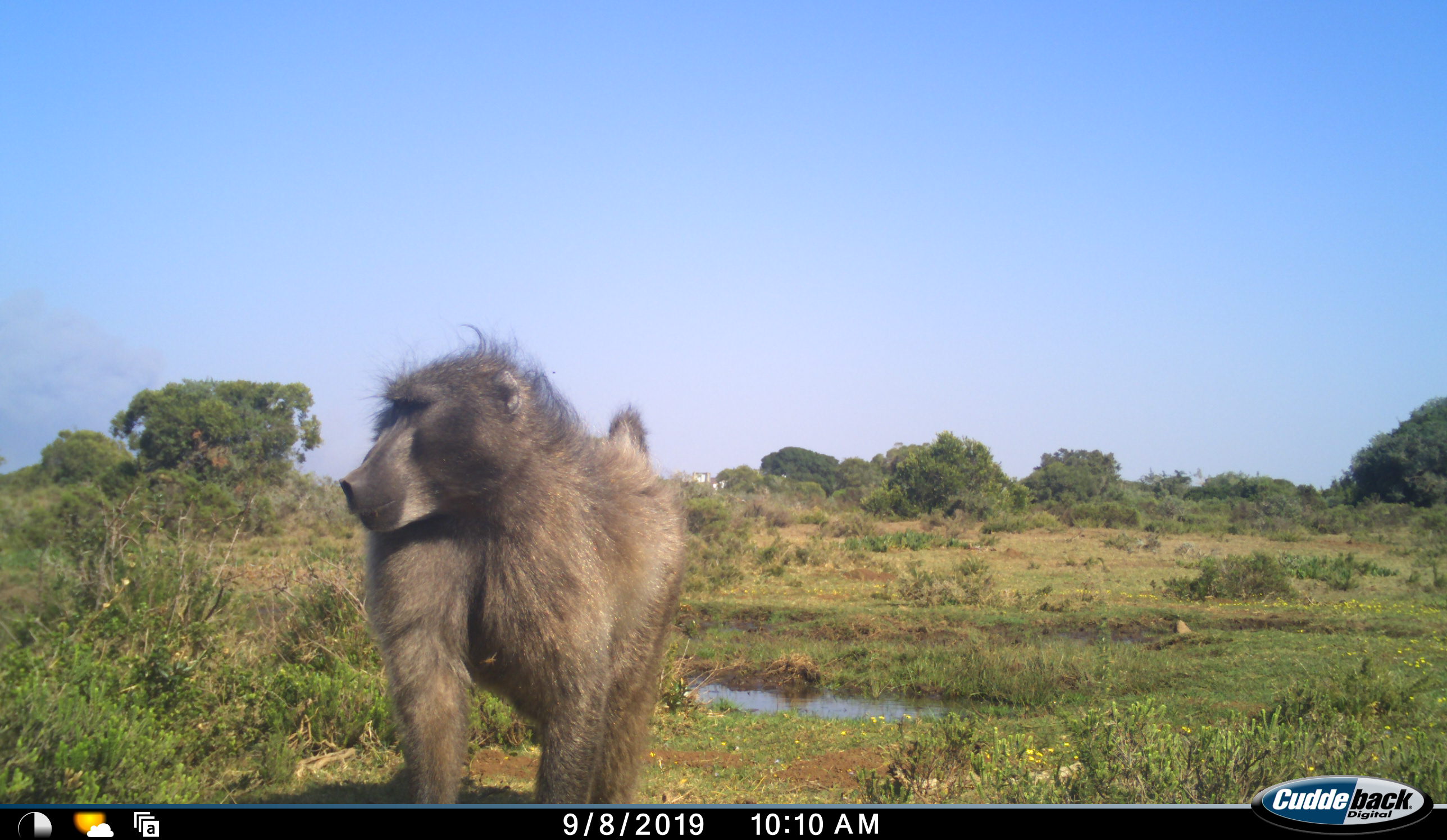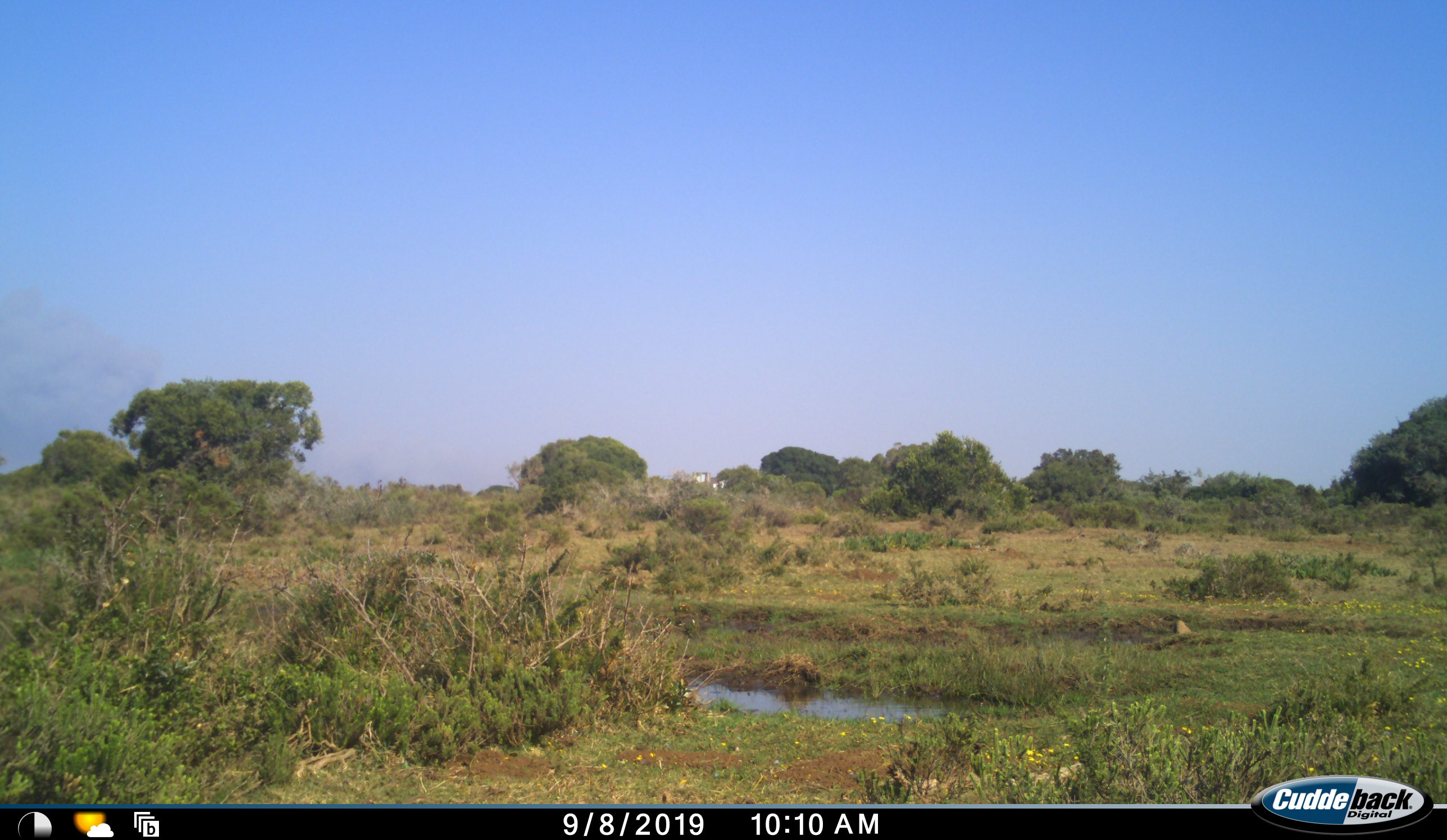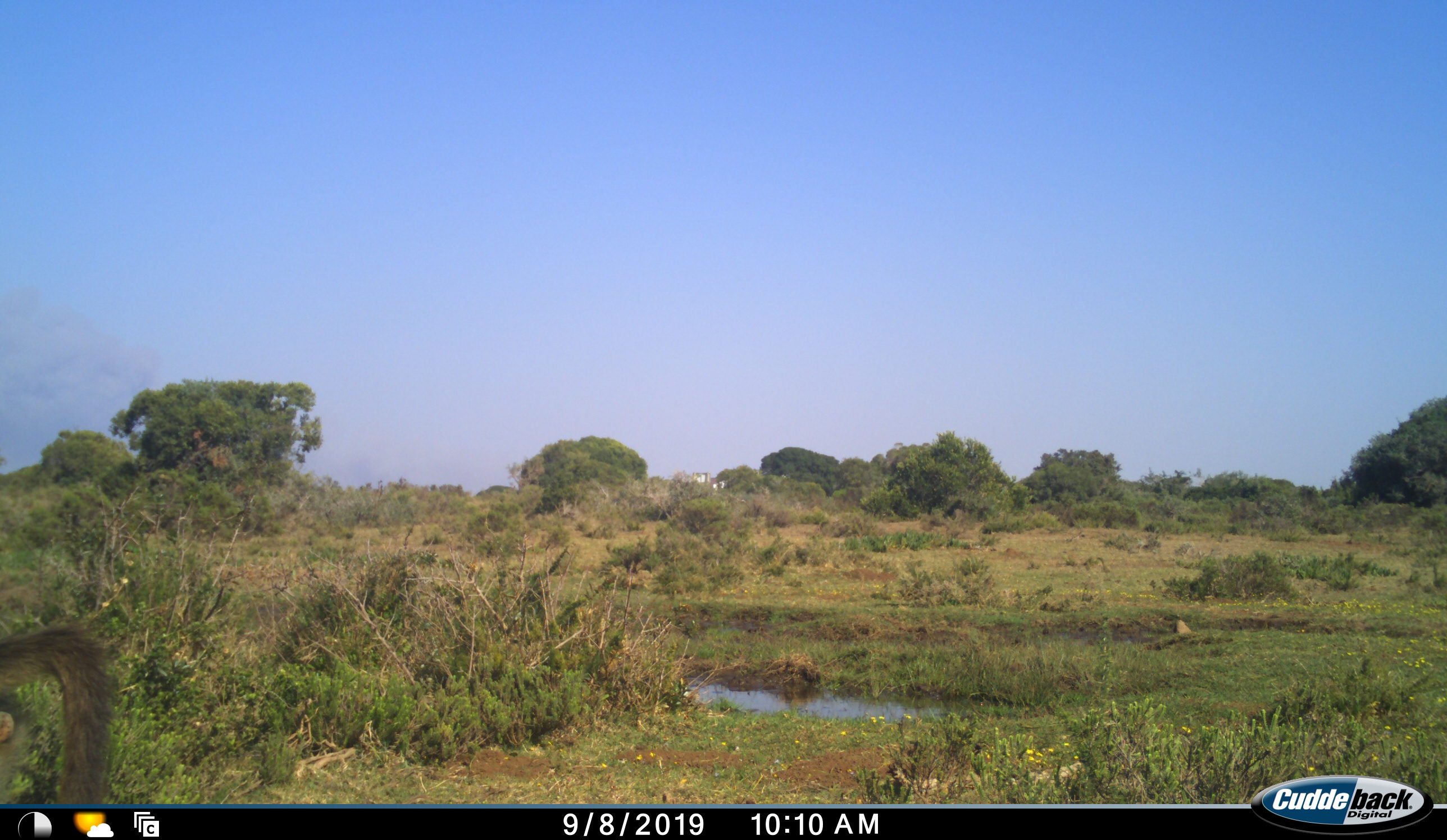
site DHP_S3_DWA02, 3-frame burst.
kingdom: Animalia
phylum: Chordata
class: Mammalia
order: Primates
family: Cercopithecidae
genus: Papio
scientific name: Papio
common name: baboon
Baboon (Papio), count 1. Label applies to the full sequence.